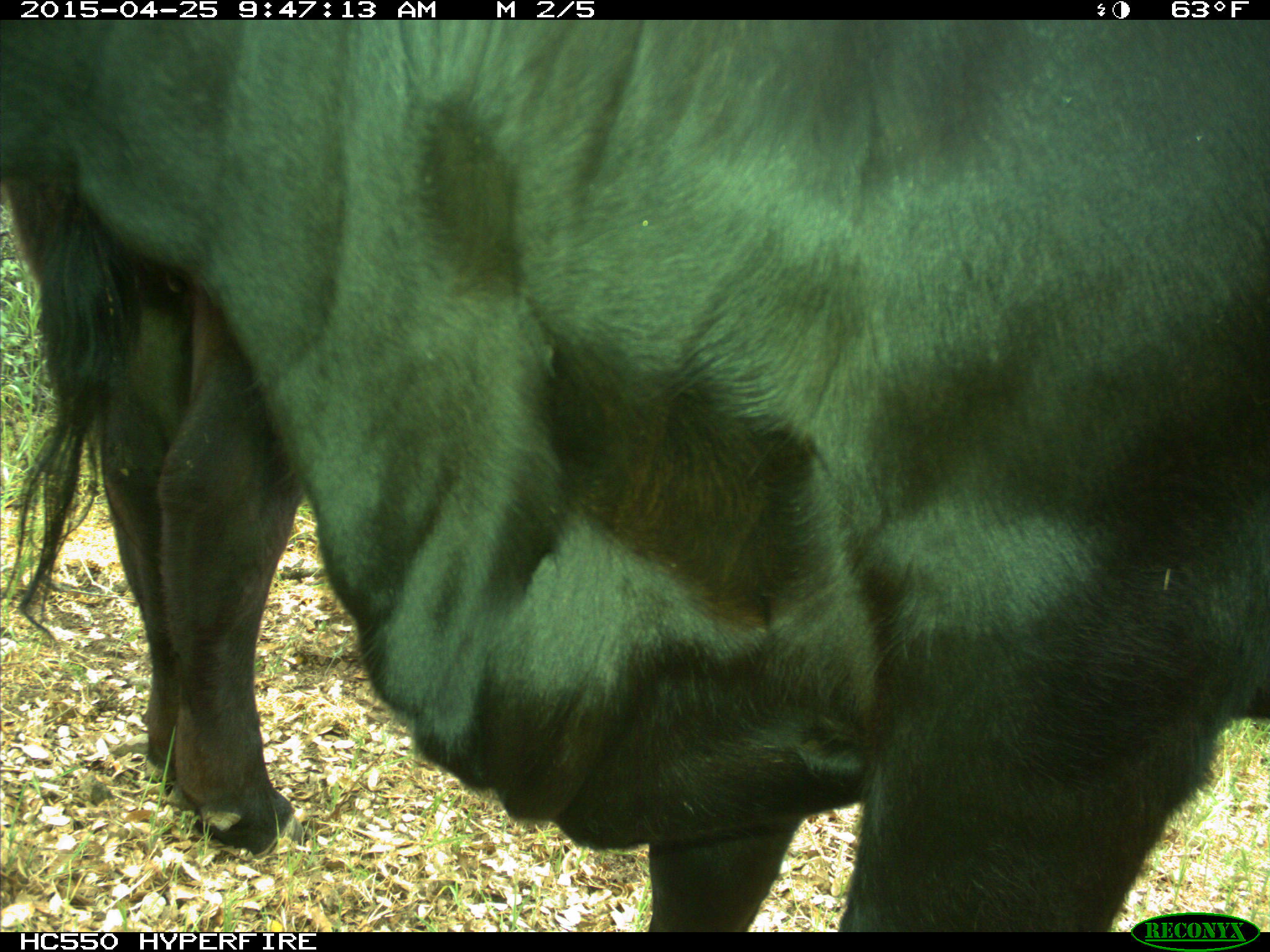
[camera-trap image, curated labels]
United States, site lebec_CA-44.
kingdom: Animalia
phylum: Chordata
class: Mammalia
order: Artiodactyla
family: Suidae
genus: Sus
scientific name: Sus scrofa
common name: wild boar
Sus scrofa (wild boar).